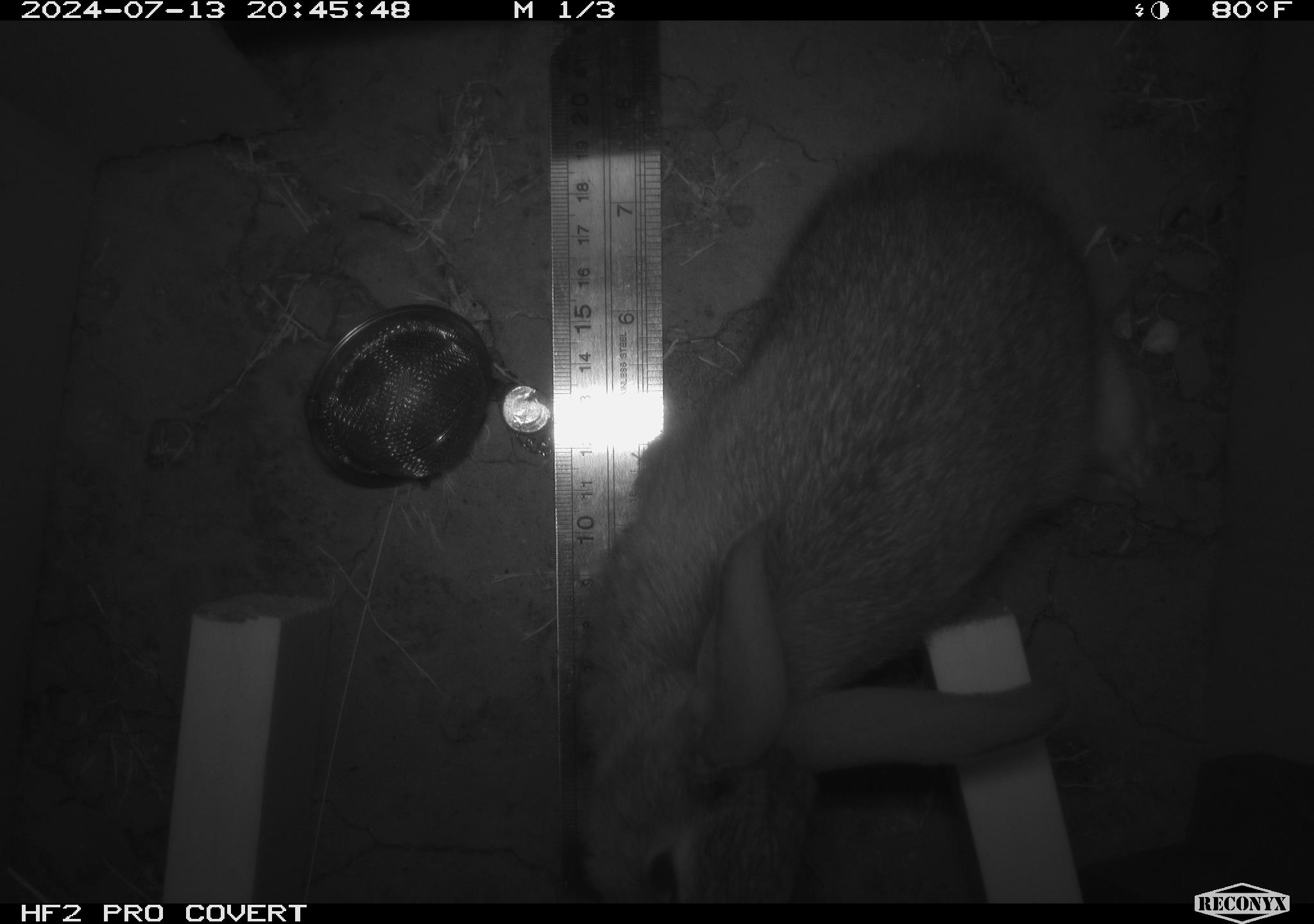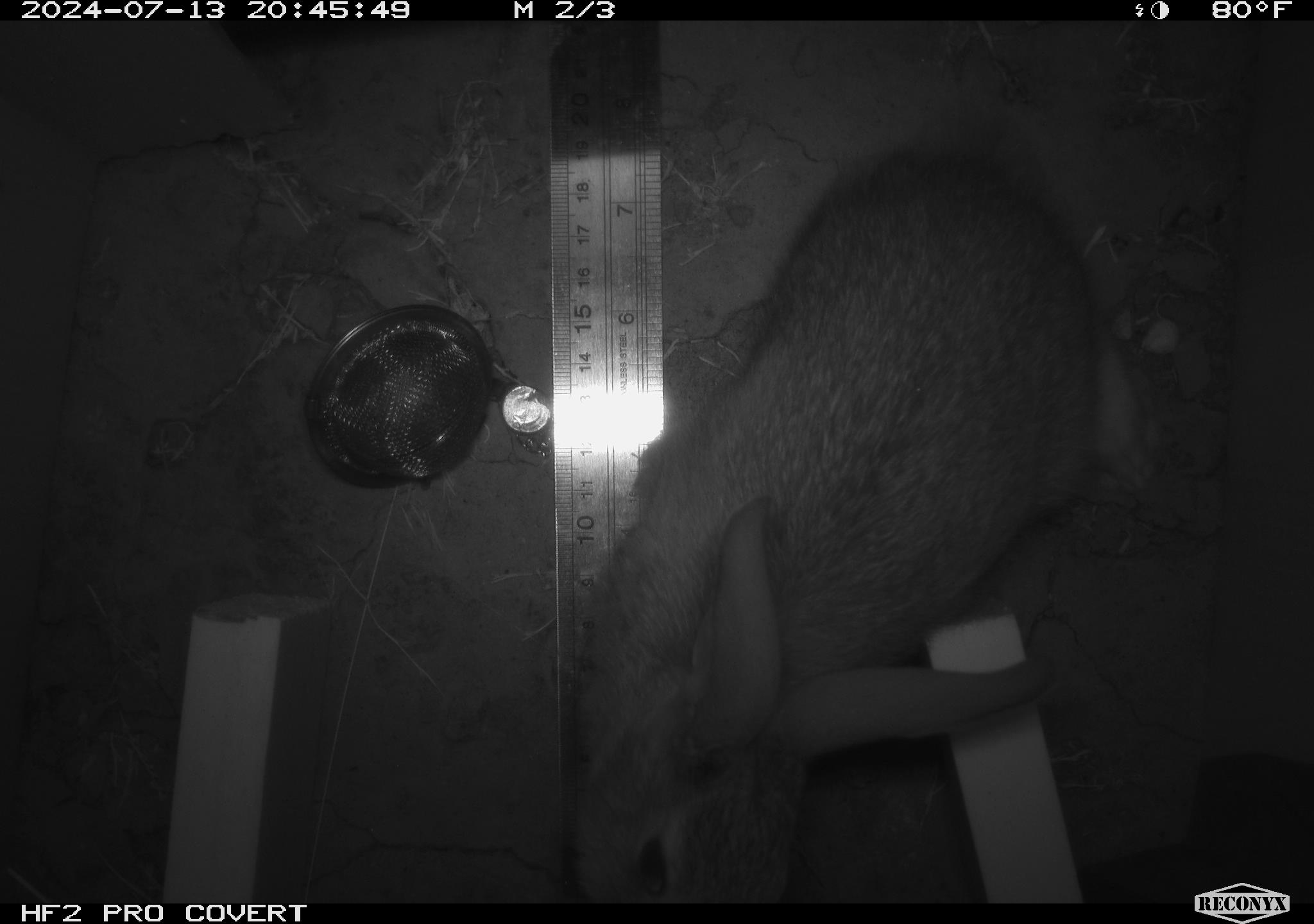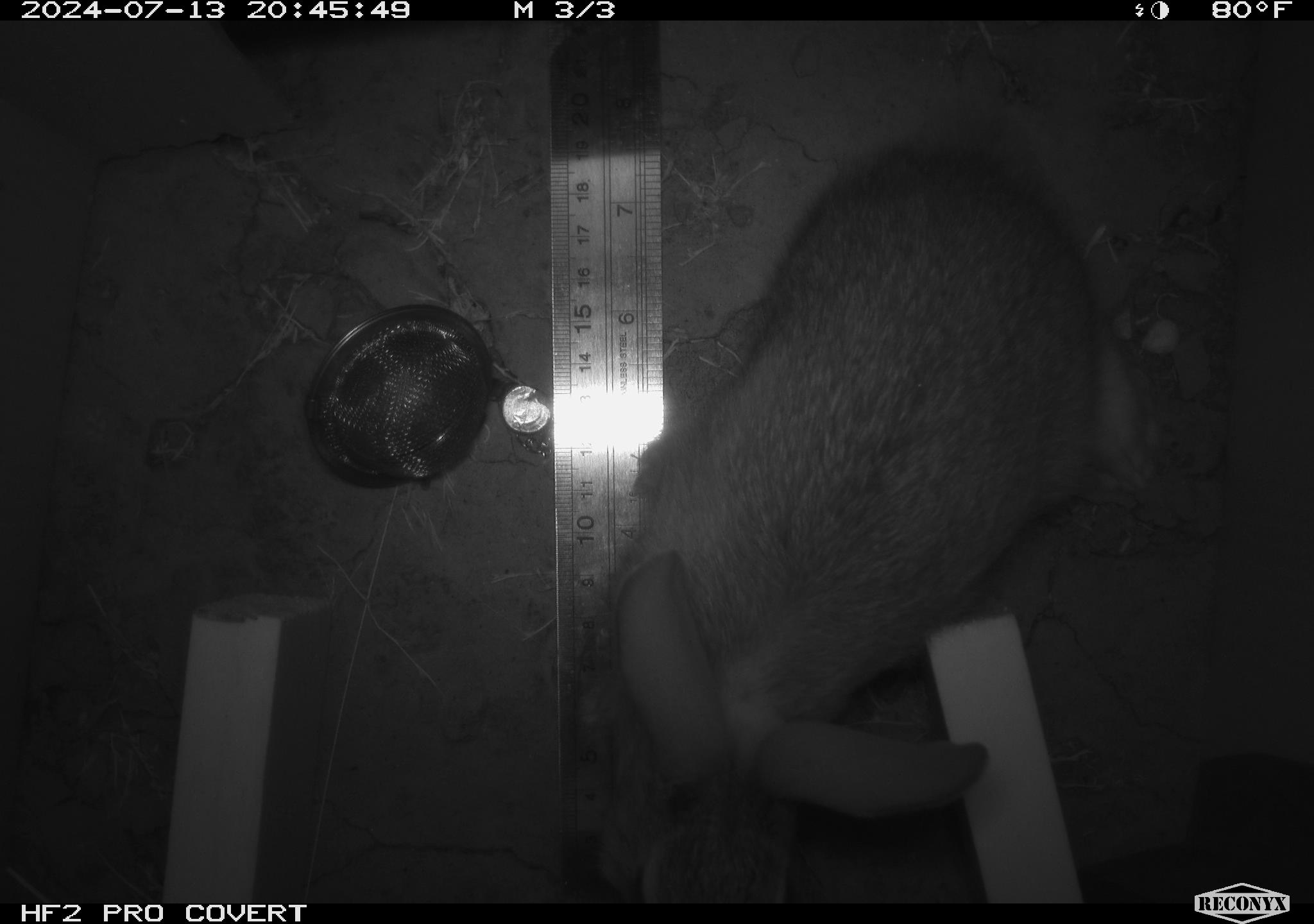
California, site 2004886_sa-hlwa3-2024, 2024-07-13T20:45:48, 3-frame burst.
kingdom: Animalia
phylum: Chordata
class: Mammalia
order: Lagomorpha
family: Leporidae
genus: Sylvilagus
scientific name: Sylvilagus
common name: cottontail rabbits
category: sylvilagus species